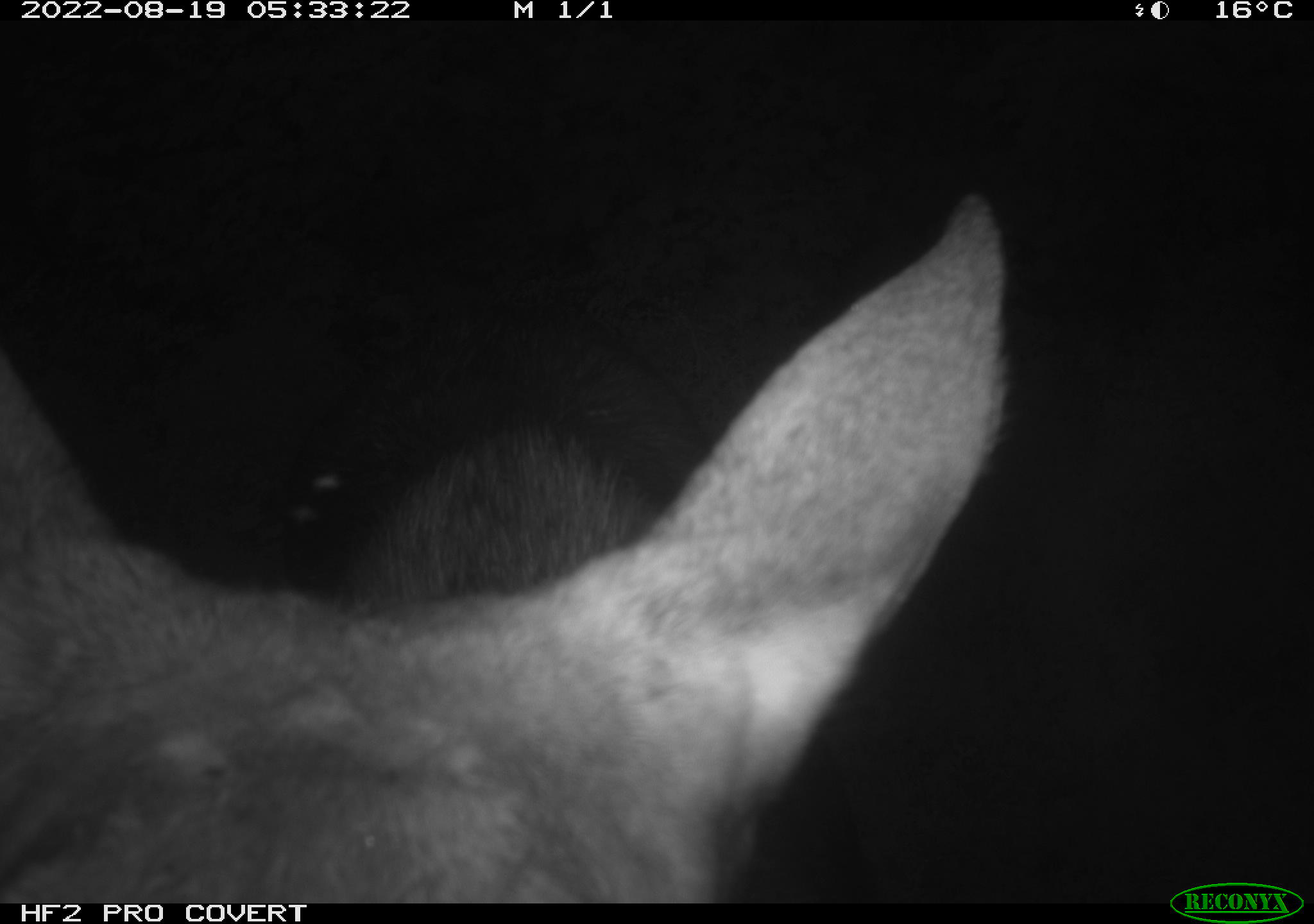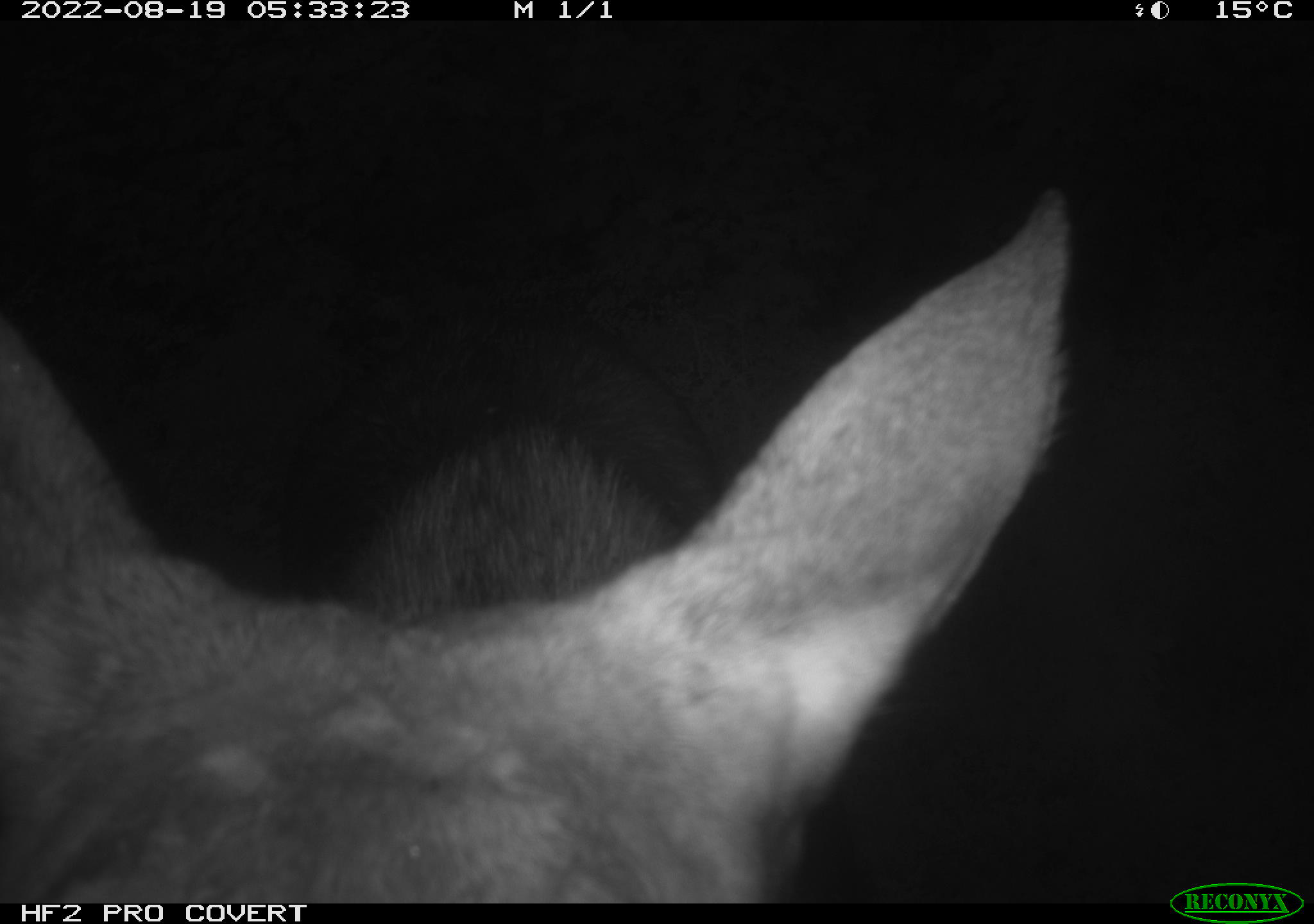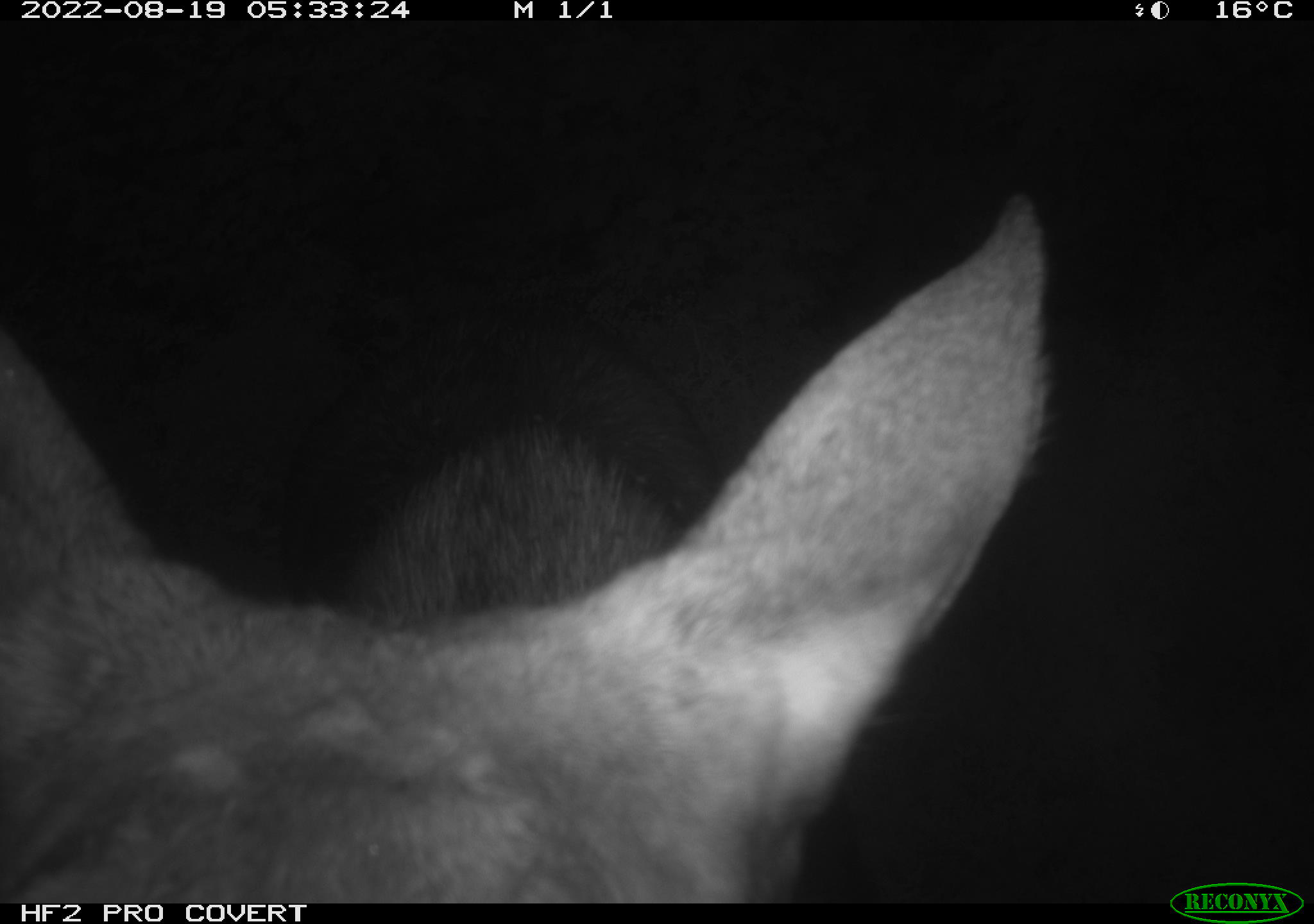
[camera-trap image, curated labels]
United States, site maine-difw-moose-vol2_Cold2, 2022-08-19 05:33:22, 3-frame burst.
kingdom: Animalia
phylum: Chordata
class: Mammalia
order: Artiodactyla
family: Cervidae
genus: Alces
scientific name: Alces alces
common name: moose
Moose (Alces alces).